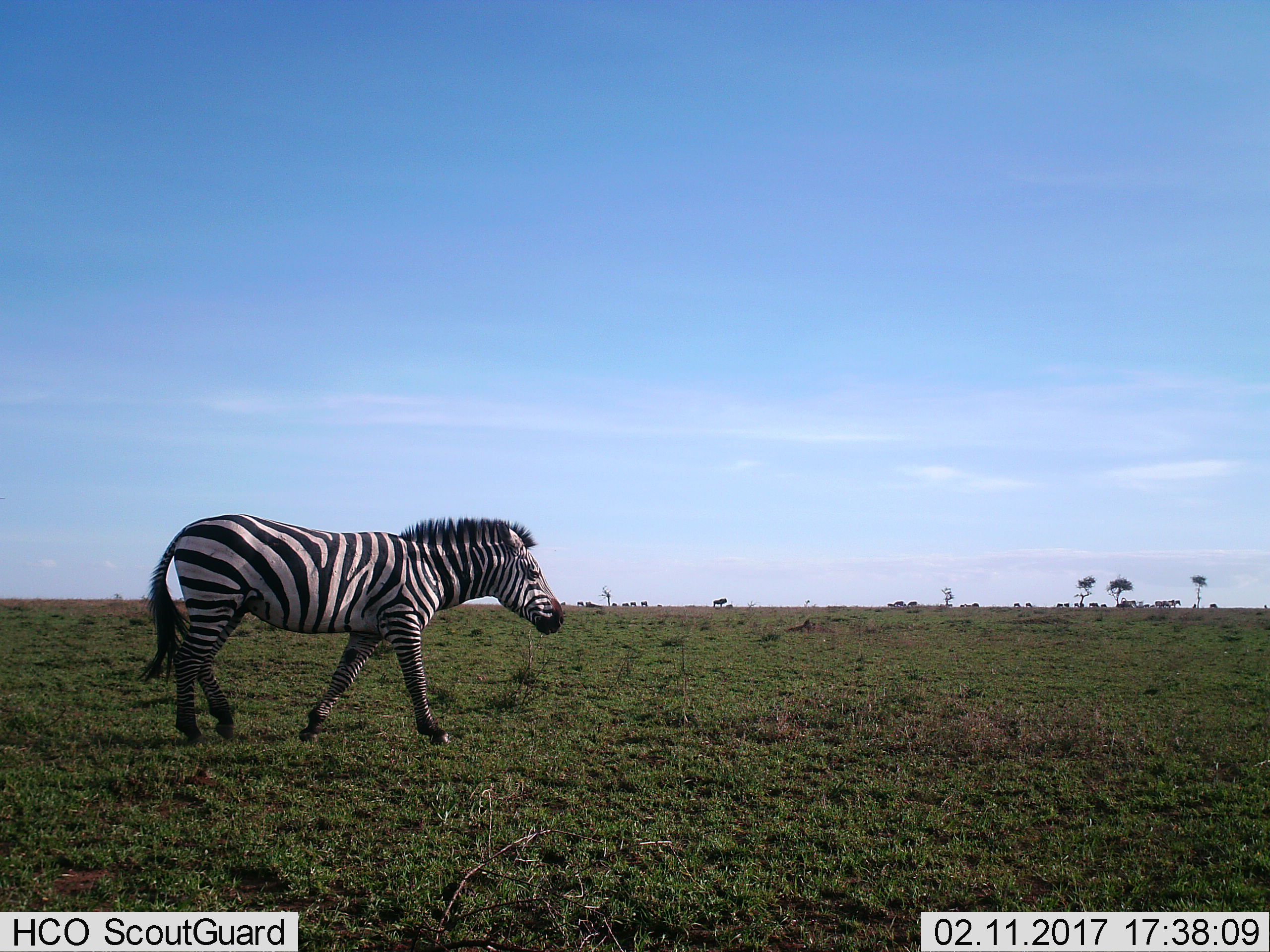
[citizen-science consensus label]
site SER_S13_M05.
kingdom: Animalia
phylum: Chordata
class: Mammalia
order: Perissodactyla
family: Equidae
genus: Equus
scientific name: Equus quagga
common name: plains zebra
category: zebraplains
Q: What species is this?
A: Zebraplains (plains zebra) (Equus quagga).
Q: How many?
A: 1.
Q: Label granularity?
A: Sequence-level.